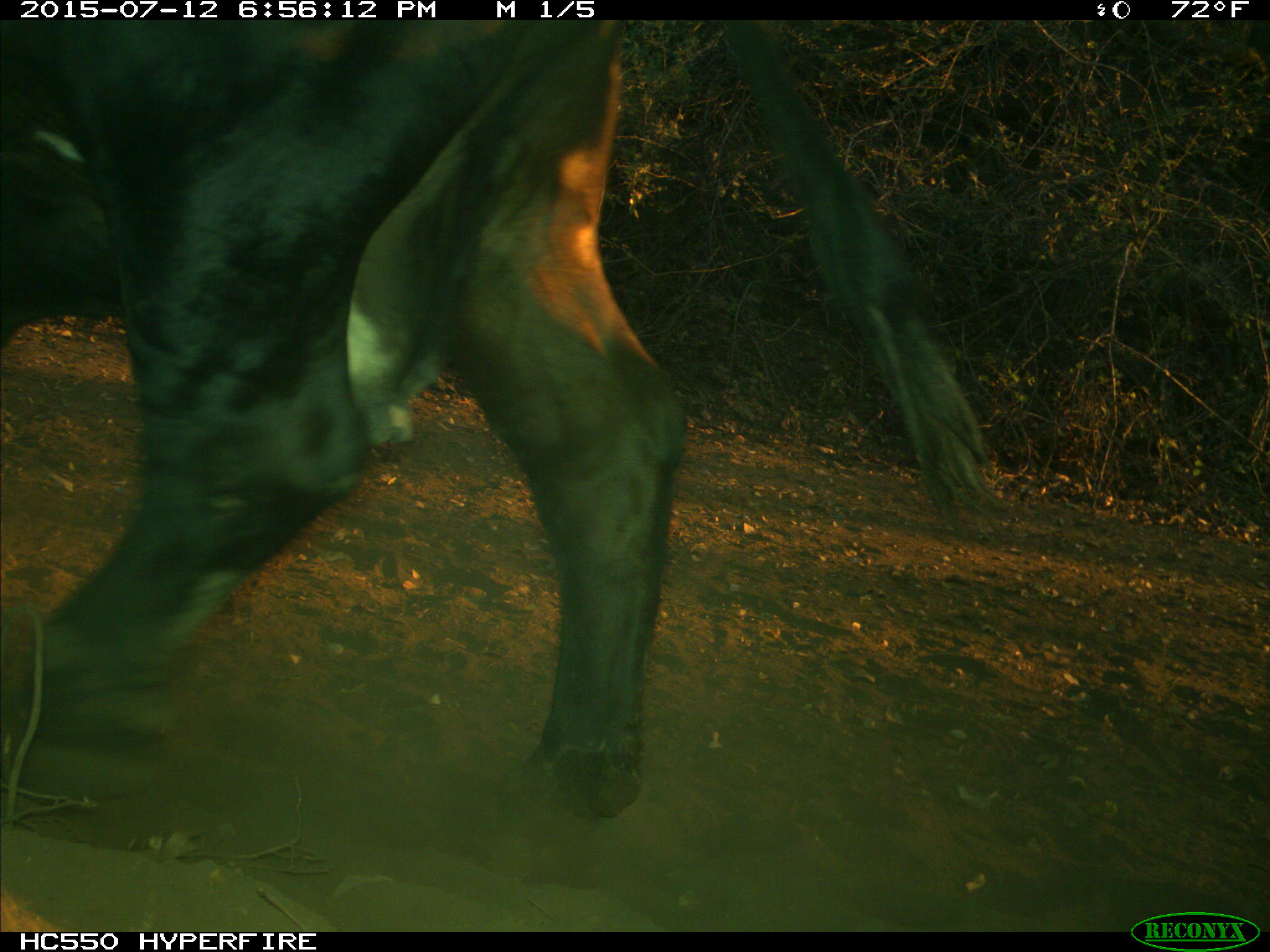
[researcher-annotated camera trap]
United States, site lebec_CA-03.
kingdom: Animalia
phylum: Chordata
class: Mammalia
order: Artiodactyla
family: Bovidae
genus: Bos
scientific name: Bos taurus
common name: domestic cow